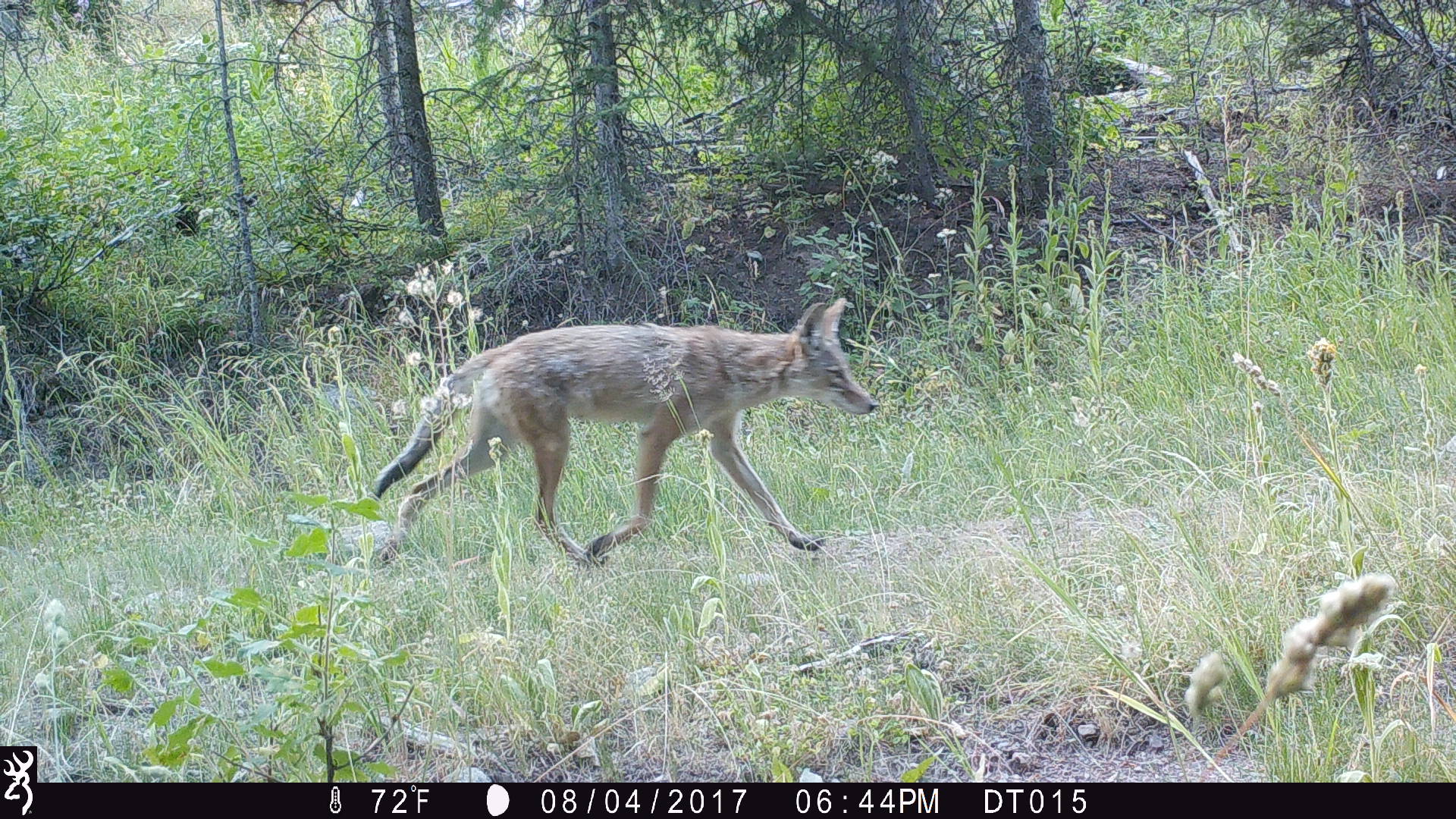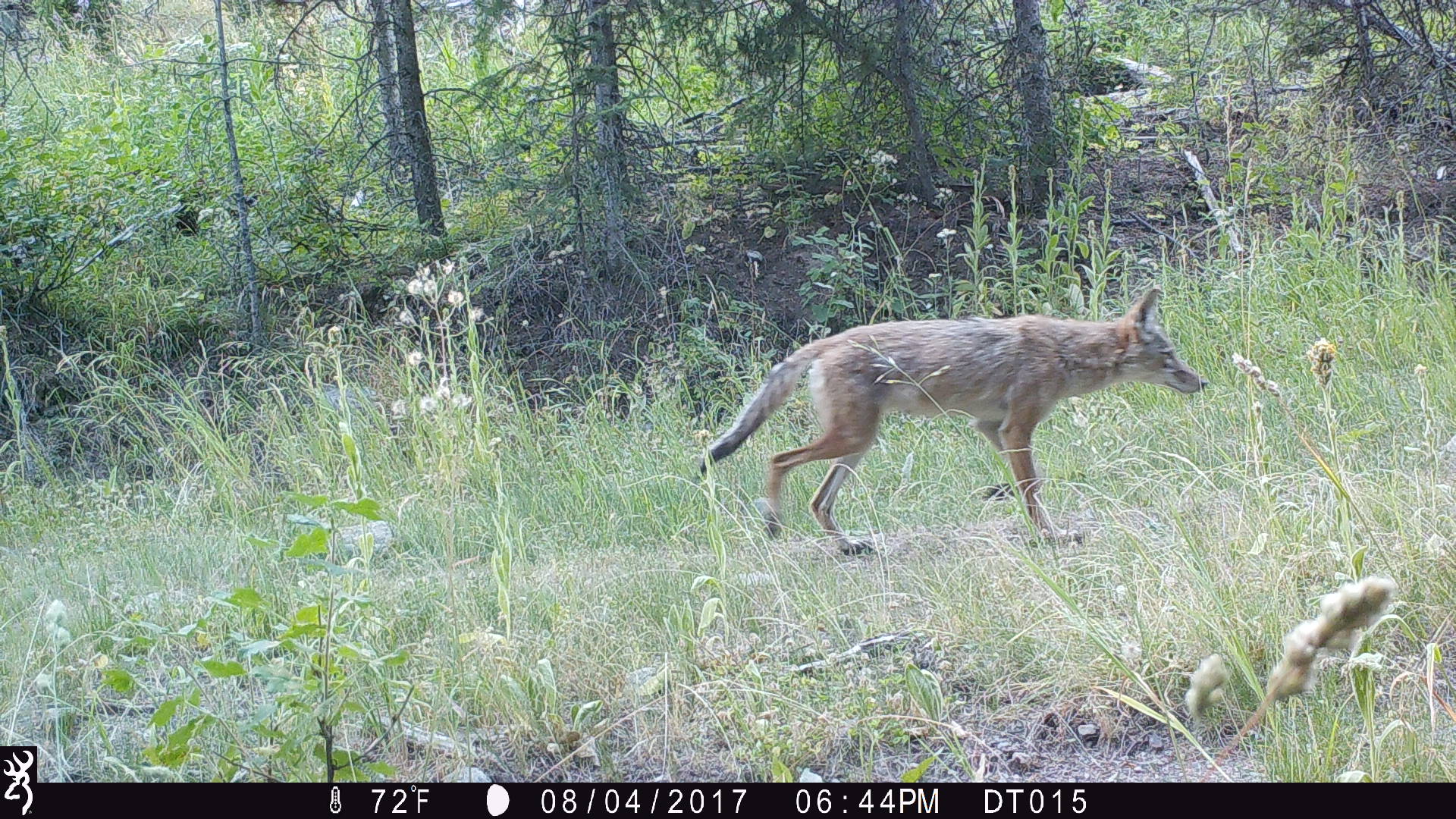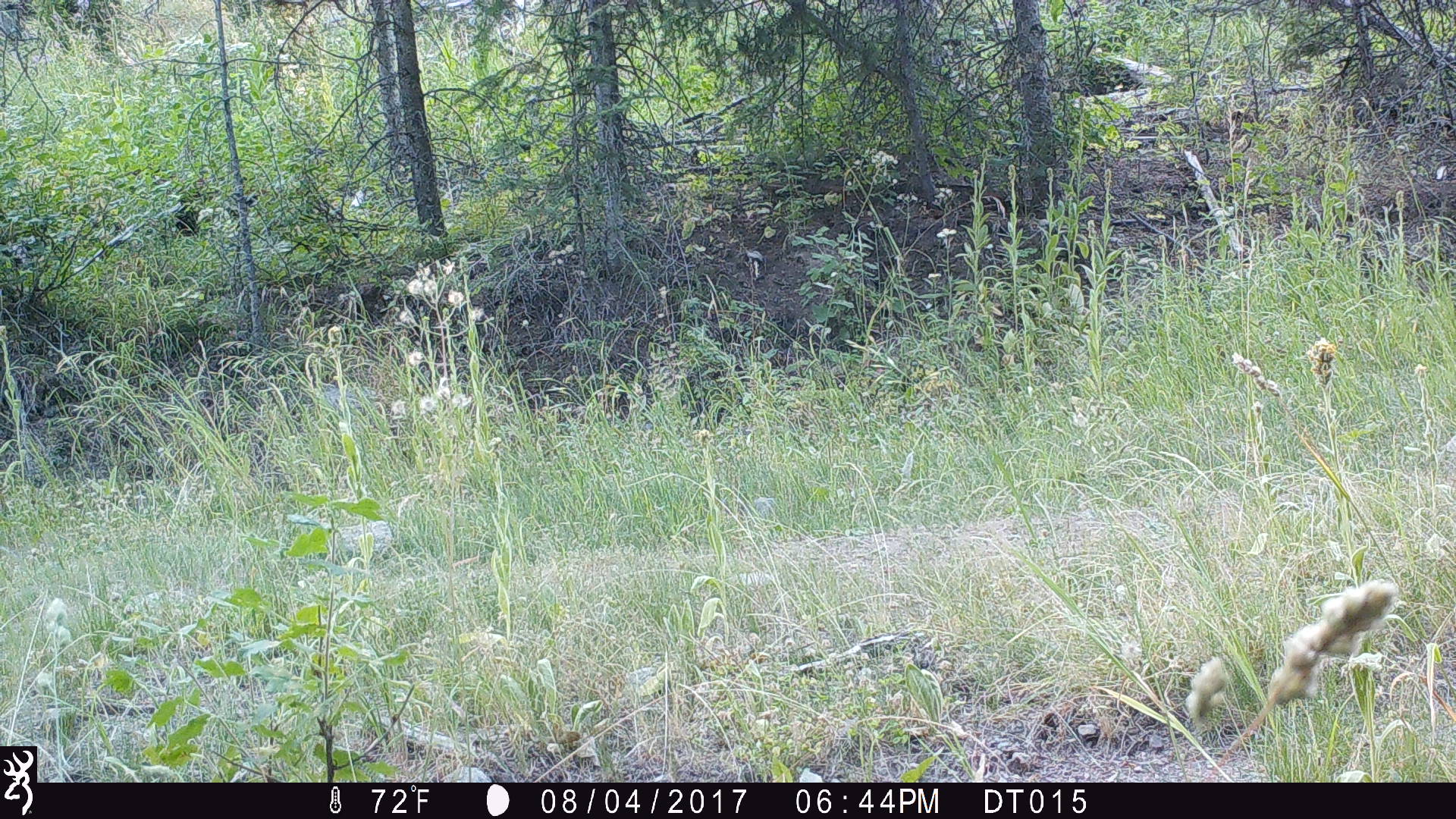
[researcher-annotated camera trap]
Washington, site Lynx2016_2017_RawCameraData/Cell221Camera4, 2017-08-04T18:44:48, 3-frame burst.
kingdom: Animalia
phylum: Chordata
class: Mammalia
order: Carnivora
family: Canidae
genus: Canis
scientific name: Canis latrans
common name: coyote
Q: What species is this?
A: Canis latrans (coyote).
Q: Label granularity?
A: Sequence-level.